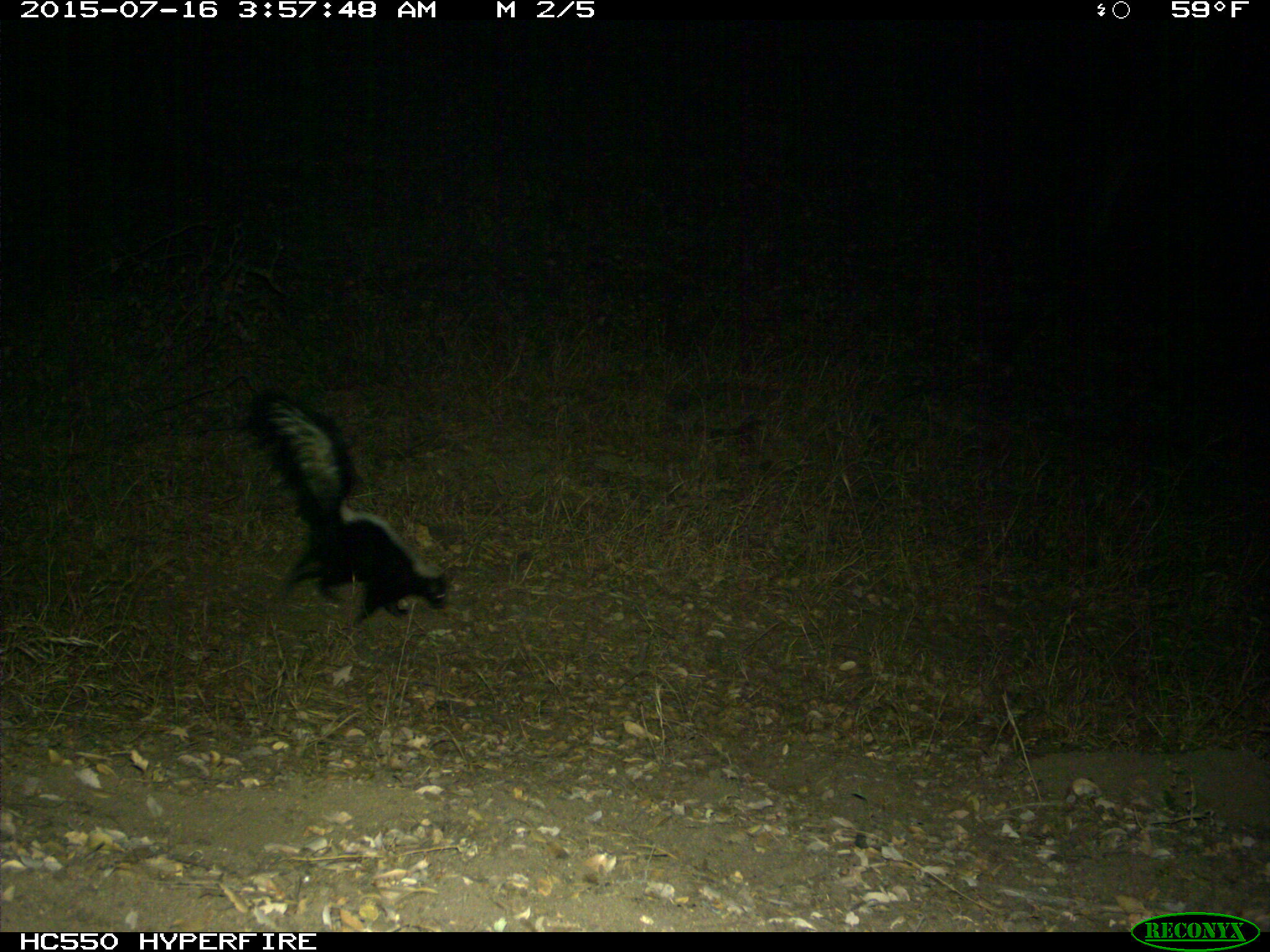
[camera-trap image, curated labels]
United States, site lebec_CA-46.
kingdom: Animalia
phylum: Chordata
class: Mammalia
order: Carnivora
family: Mephitidae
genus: Mephitis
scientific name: Mephitis mephitis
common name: striped skunk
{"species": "Mephitis mephitis (striped skunk)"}